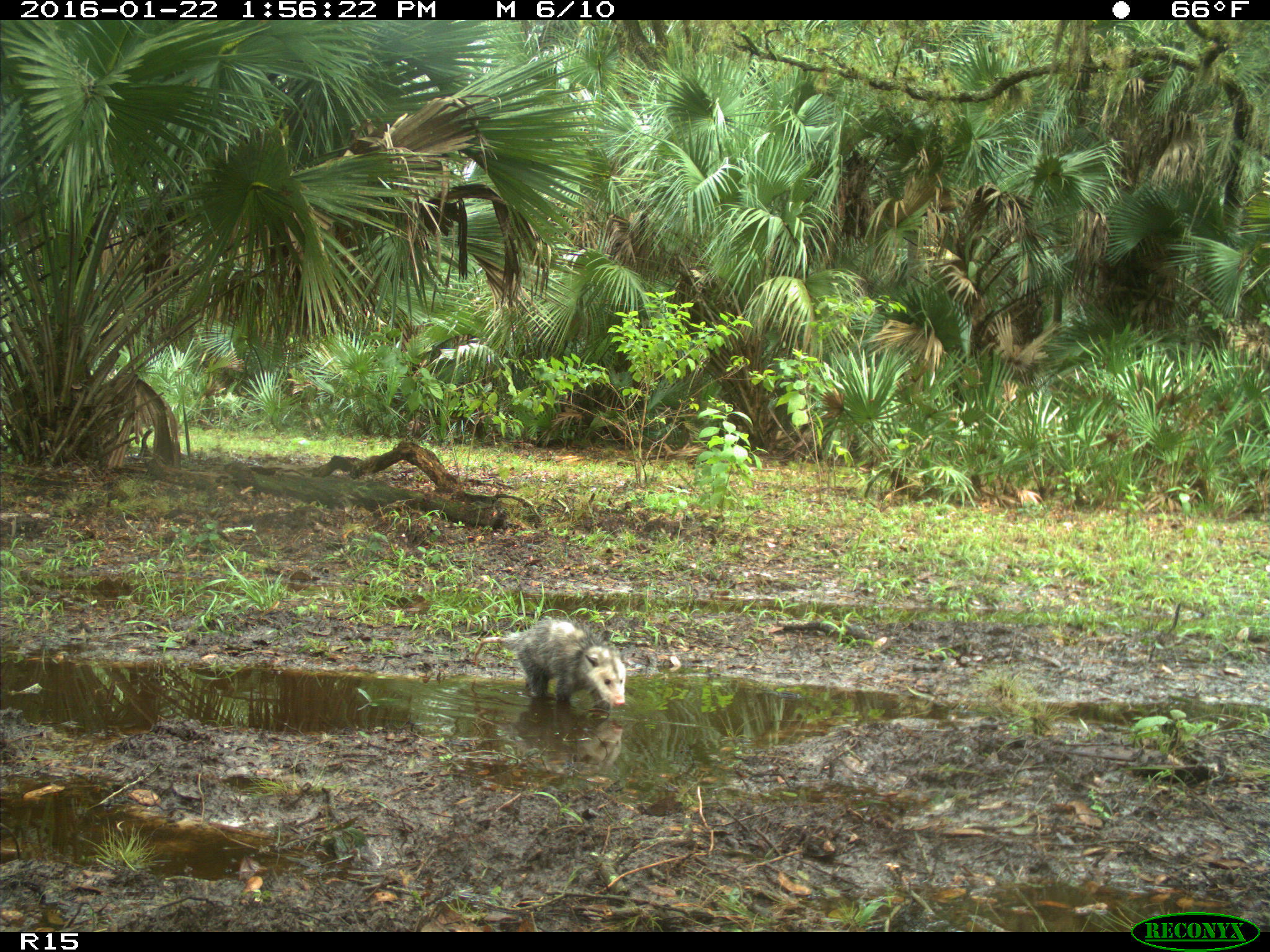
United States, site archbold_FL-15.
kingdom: Animalia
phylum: Chordata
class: Mammalia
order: Didelphimorphia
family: Didelphidae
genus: Didelphis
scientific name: Didelphis virginiana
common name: virginia opossum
Didelphis virginiana (virginia opossum).